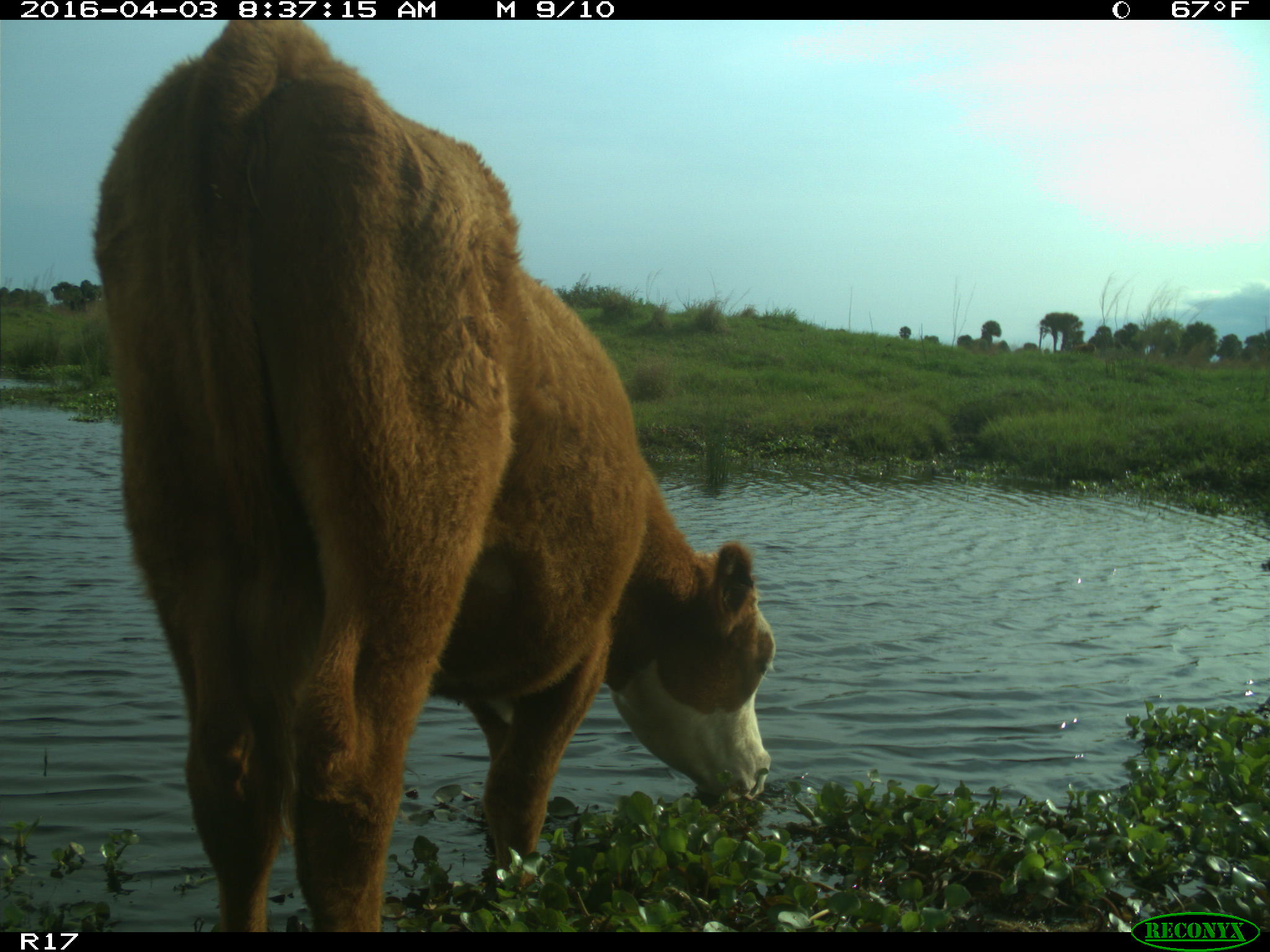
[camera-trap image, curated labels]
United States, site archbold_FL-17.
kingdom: Animalia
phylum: Chordata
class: Mammalia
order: Artiodactyla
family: Bovidae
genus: Bos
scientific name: Bos taurus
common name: domestic cow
Bos taurus (domestic cow).